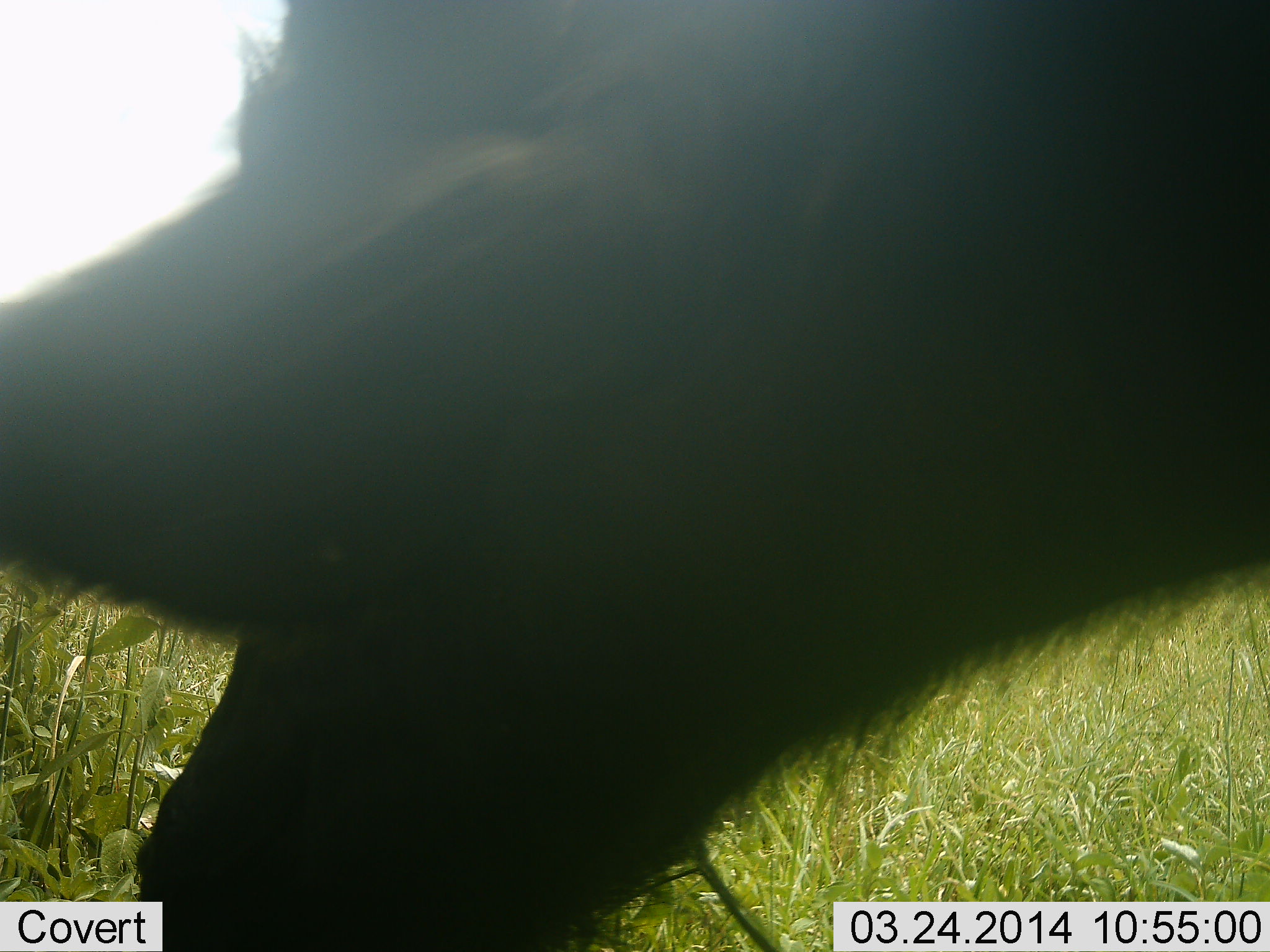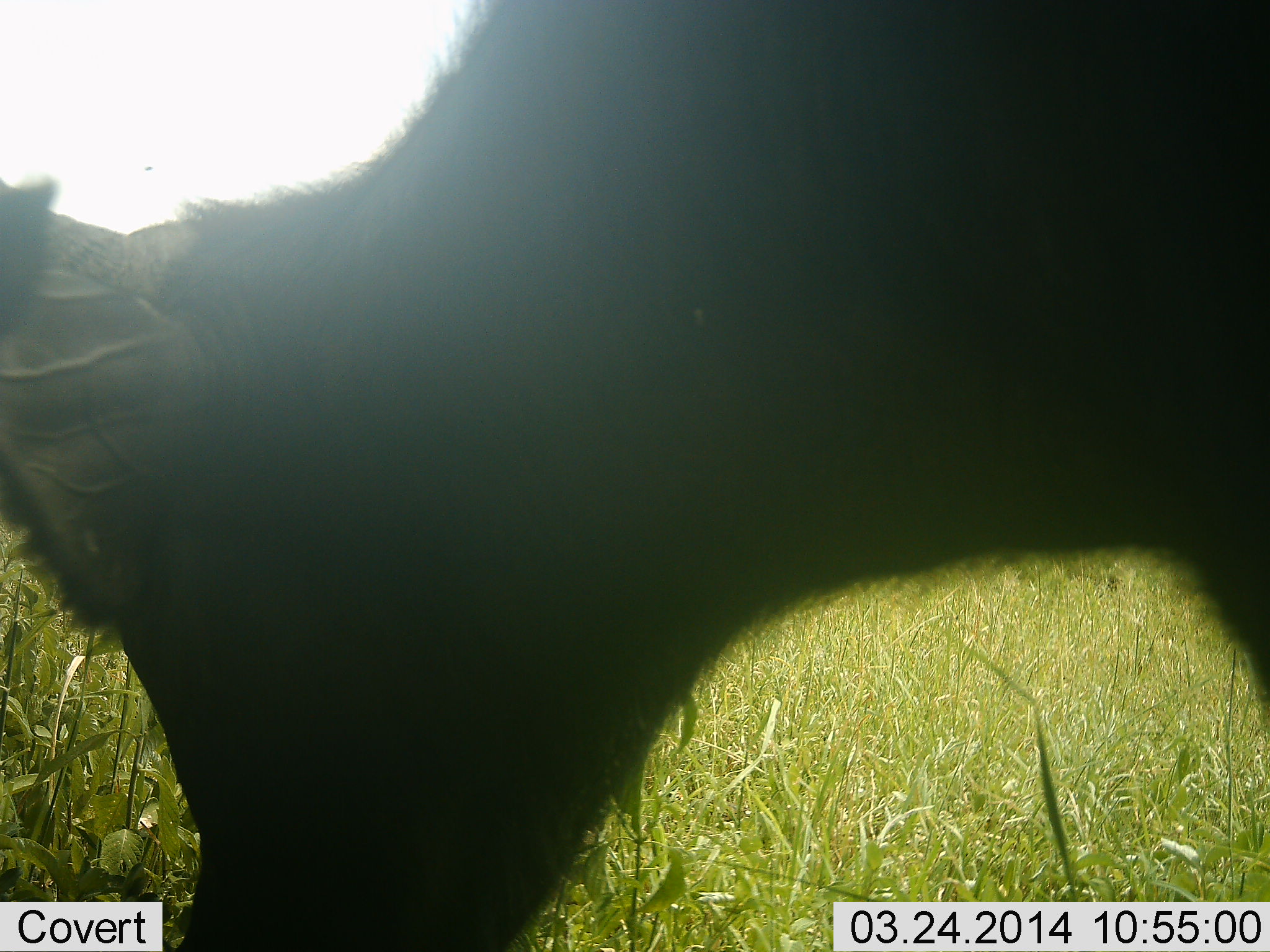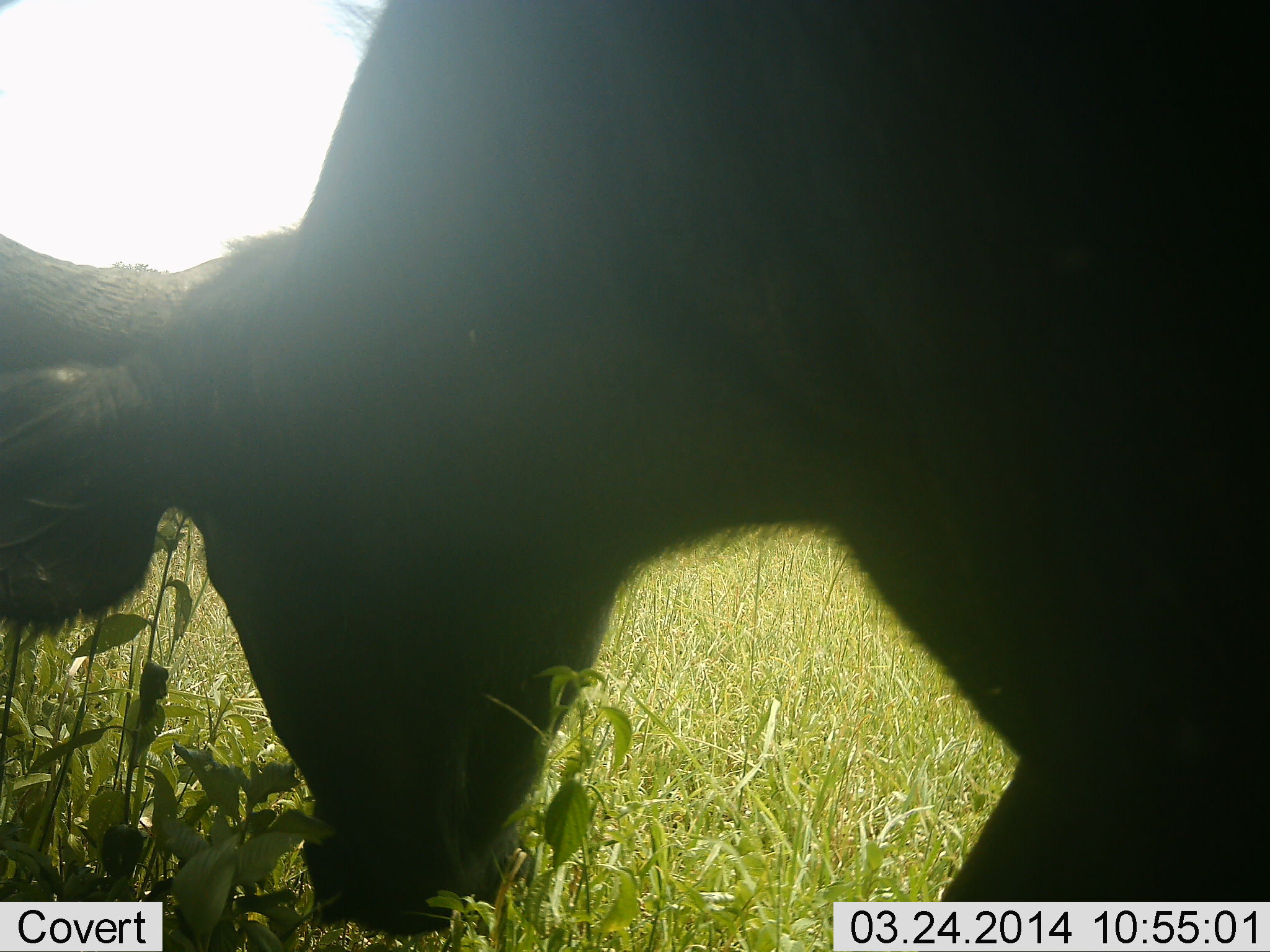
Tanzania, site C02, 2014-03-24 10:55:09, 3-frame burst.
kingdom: Animalia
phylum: Chordata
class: Mammalia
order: Artiodactyla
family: Bovidae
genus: Syncerus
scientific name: Syncerus caffer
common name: cape buffalo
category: buffalo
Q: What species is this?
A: Buffalo (cape buffalo) (Syncerus caffer).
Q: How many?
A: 1.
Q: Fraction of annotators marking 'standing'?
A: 10%.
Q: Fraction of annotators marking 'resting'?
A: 0%.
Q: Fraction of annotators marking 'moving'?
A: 10%.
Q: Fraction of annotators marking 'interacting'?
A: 0%.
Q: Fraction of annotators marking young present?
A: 0%.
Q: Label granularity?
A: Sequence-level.